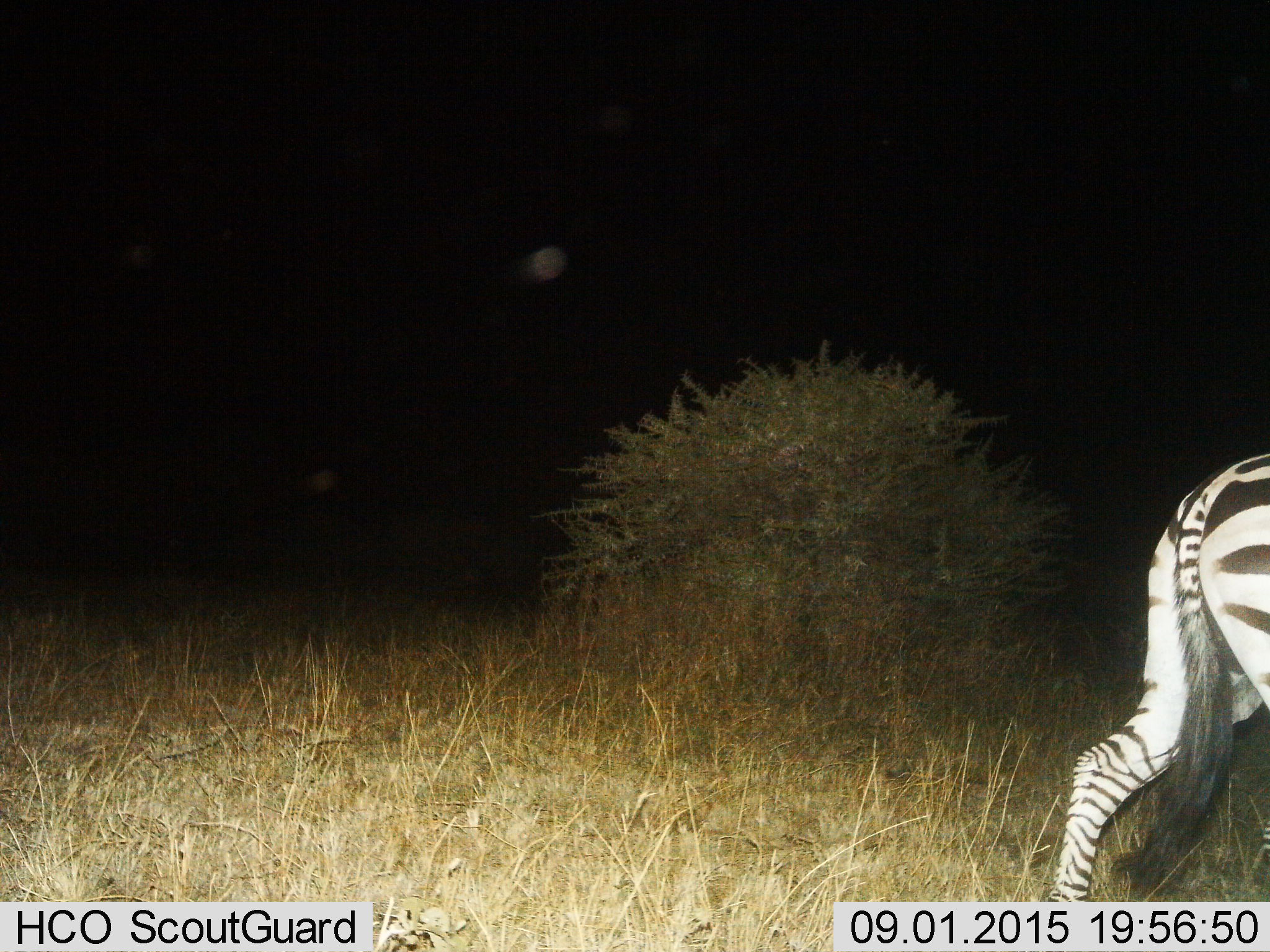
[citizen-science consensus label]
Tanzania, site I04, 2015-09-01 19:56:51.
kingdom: Animalia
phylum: Chordata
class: Mammalia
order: Perissodactyla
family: Equidae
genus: Equus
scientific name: Equus quagga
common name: plains zebra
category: zebra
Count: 1.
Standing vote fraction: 22%.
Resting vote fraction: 0%.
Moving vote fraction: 89%.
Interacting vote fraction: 0%.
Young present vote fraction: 0%.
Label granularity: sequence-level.